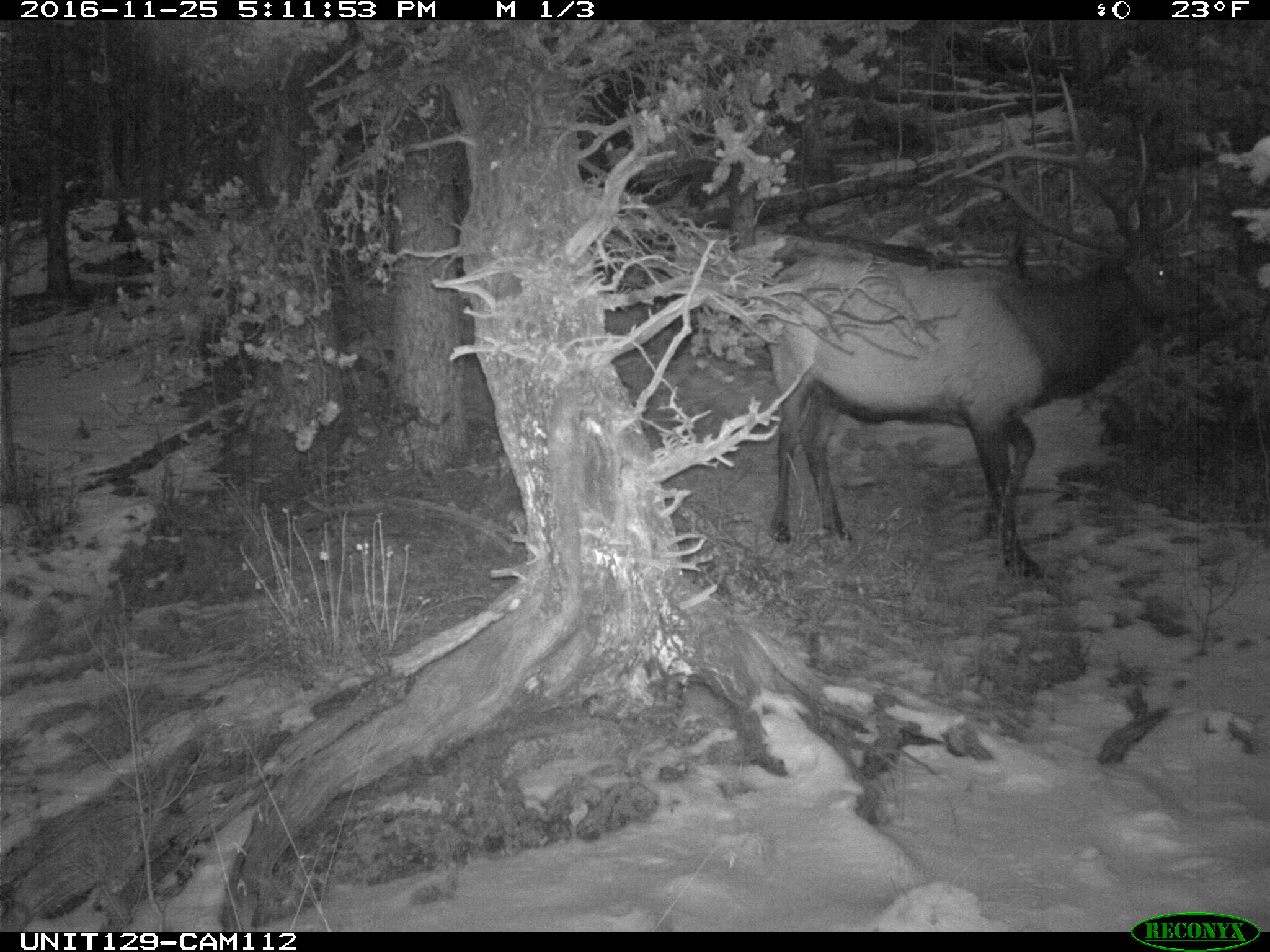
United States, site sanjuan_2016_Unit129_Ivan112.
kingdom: Animalia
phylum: Chordata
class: Mammalia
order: Artiodactyla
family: Cervidae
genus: Cervus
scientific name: Cervus elaphus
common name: red deer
Cervus elaphus (red deer).